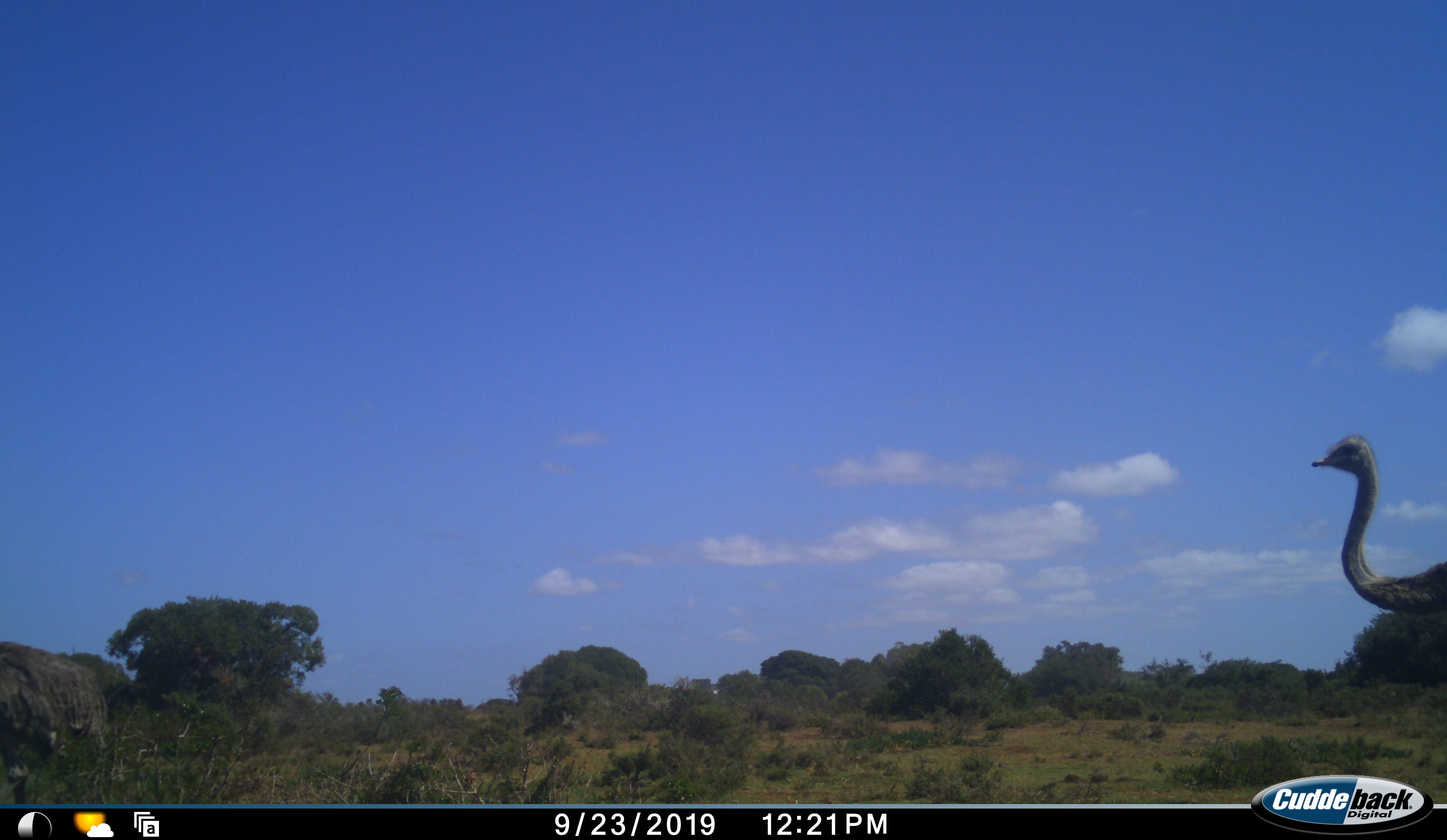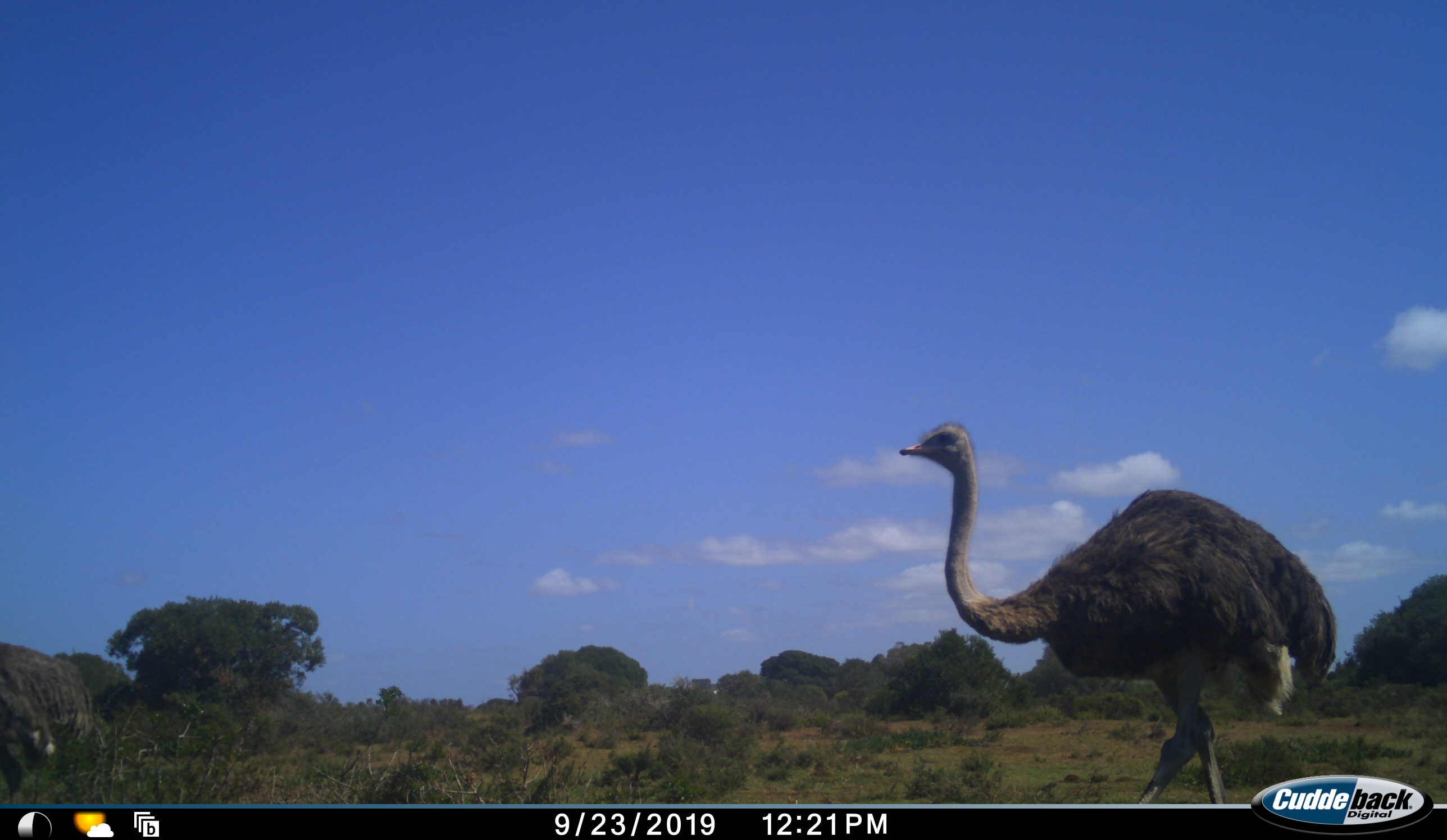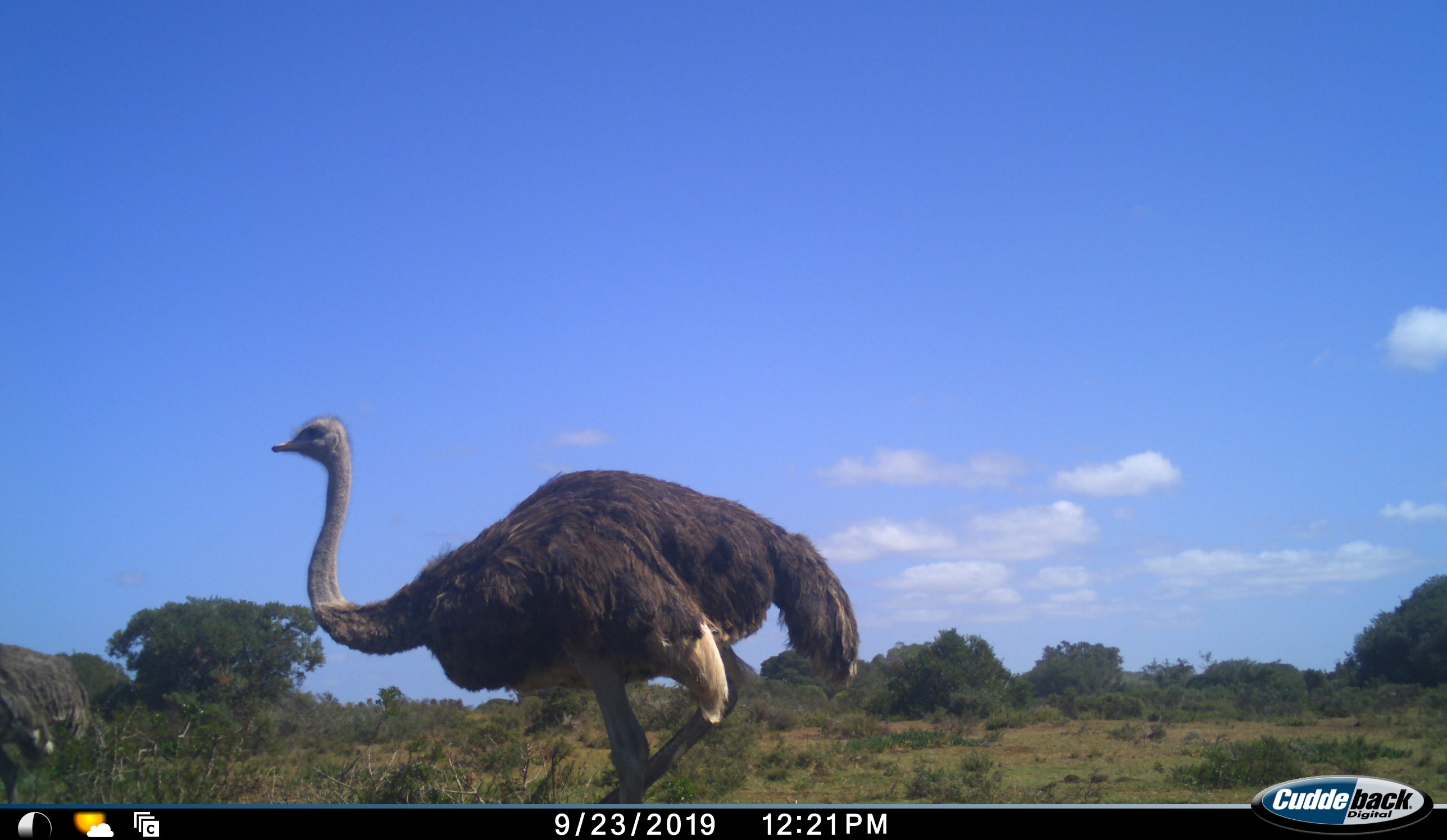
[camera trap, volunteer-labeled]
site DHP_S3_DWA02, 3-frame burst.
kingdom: Animalia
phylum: Chordata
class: Aves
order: Struthioniformes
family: Struthionidae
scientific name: Struthionidae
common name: ostrich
Ostrich (Struthionidae), count 2. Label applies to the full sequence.